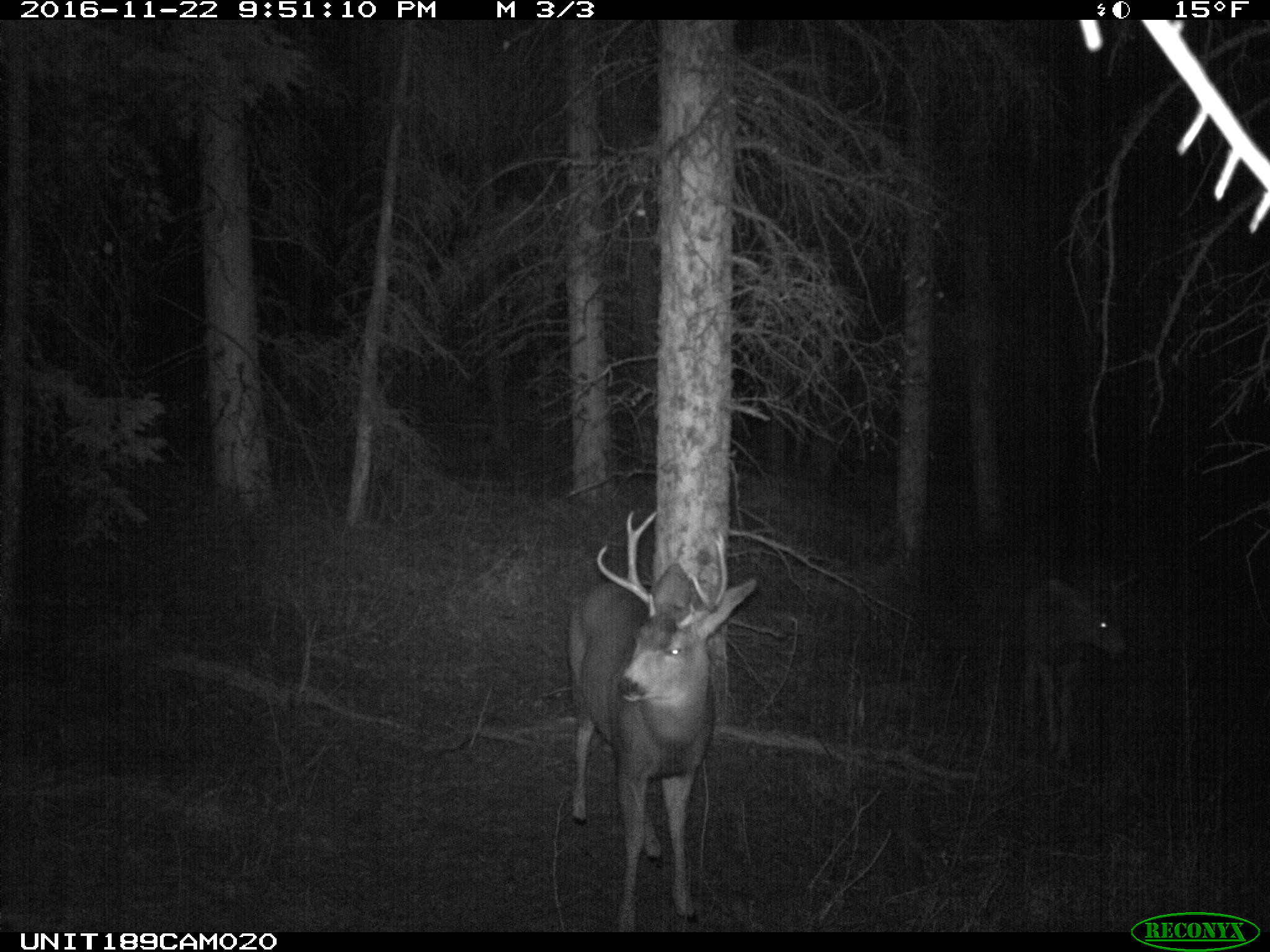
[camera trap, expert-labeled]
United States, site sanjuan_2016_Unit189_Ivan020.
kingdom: Animalia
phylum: Chordata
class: Mammalia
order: Artiodactyla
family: Cervidae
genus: Odocoileus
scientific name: Odocoileus hemionus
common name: mule deer